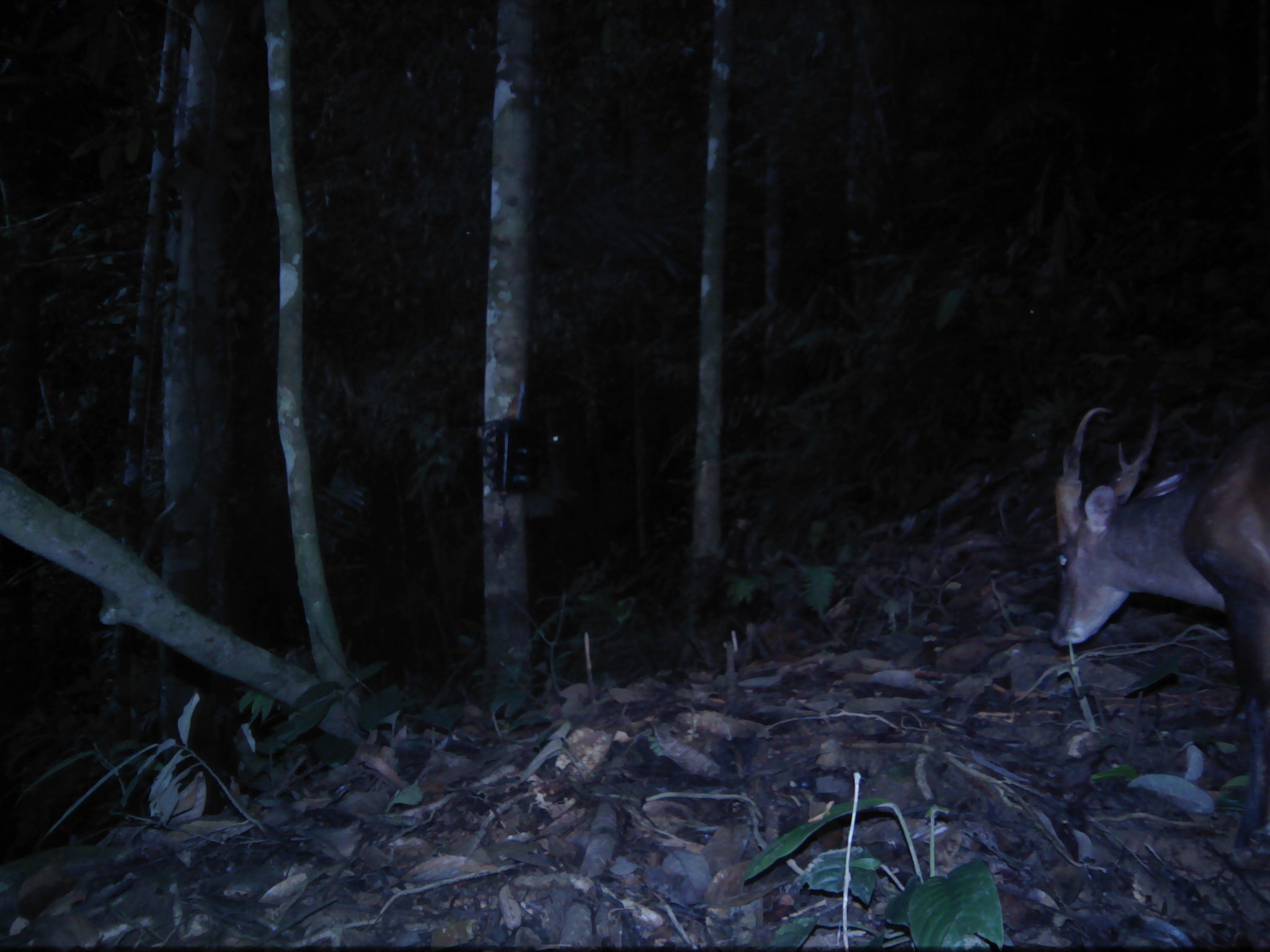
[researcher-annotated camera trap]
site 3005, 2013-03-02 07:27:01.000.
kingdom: Animalia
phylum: Chordata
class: Mammalia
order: Artiodactyla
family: Cervidae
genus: Muntiacus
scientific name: Muntiacus muntjak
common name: southern red muntjac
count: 1